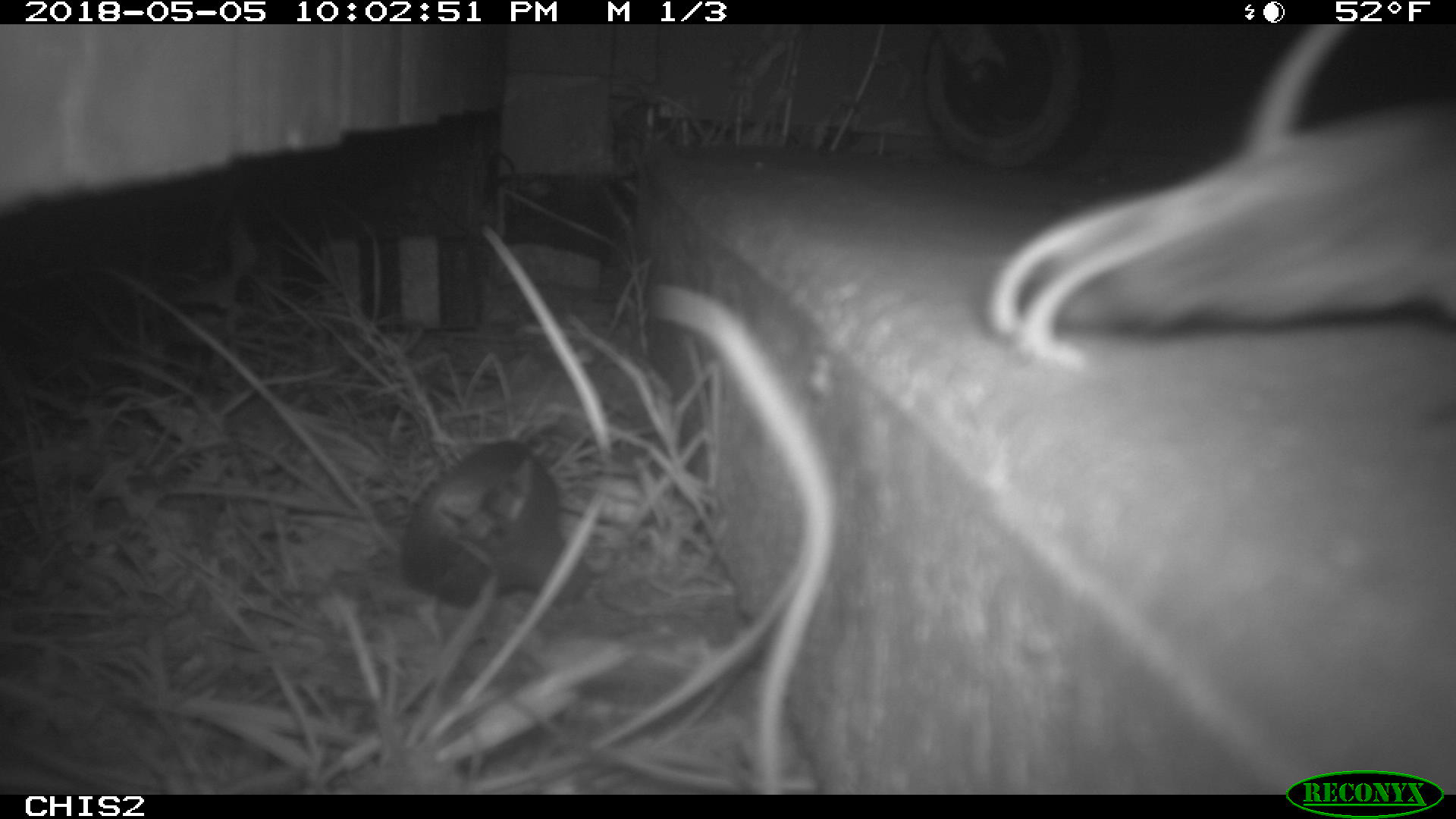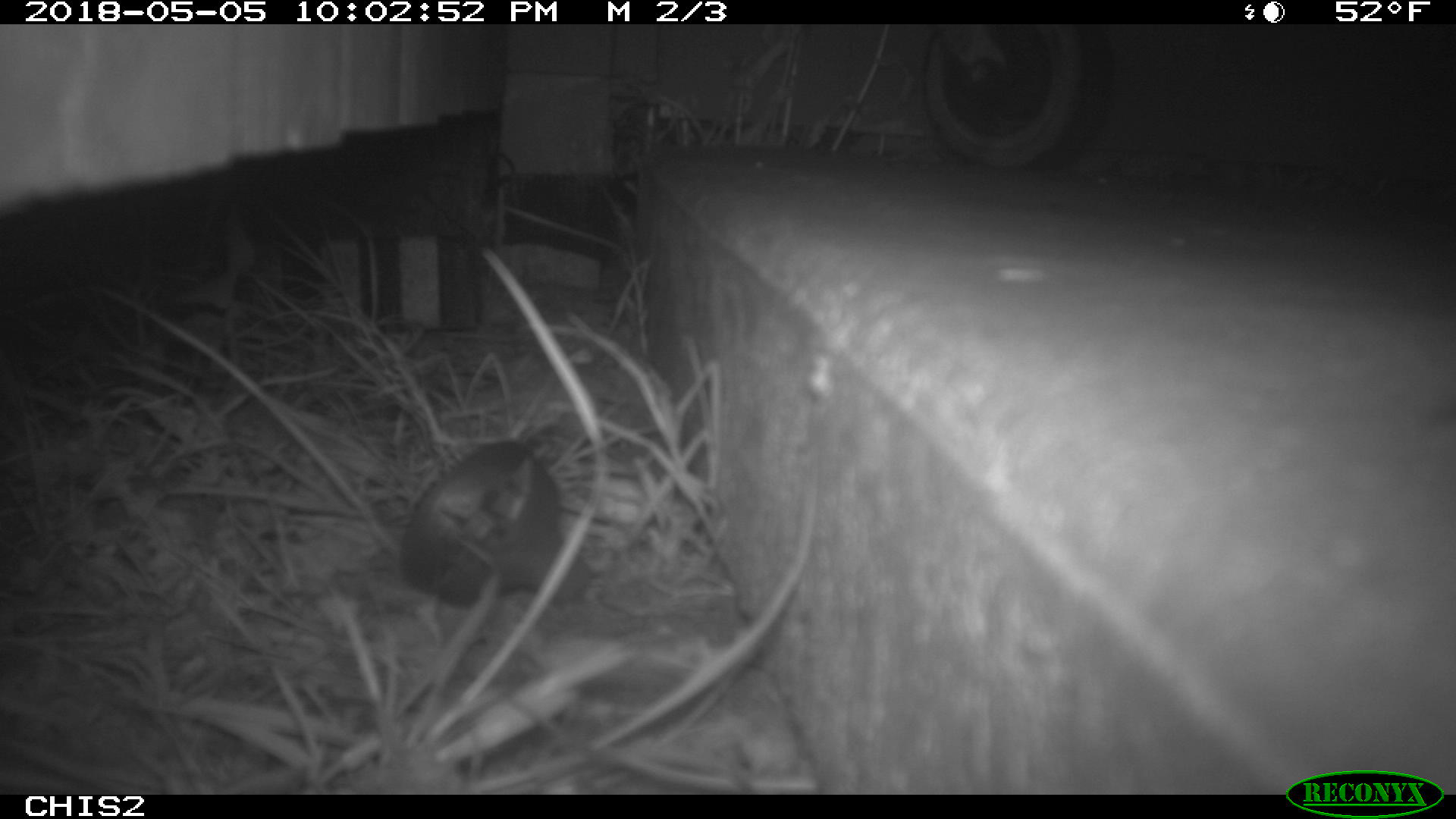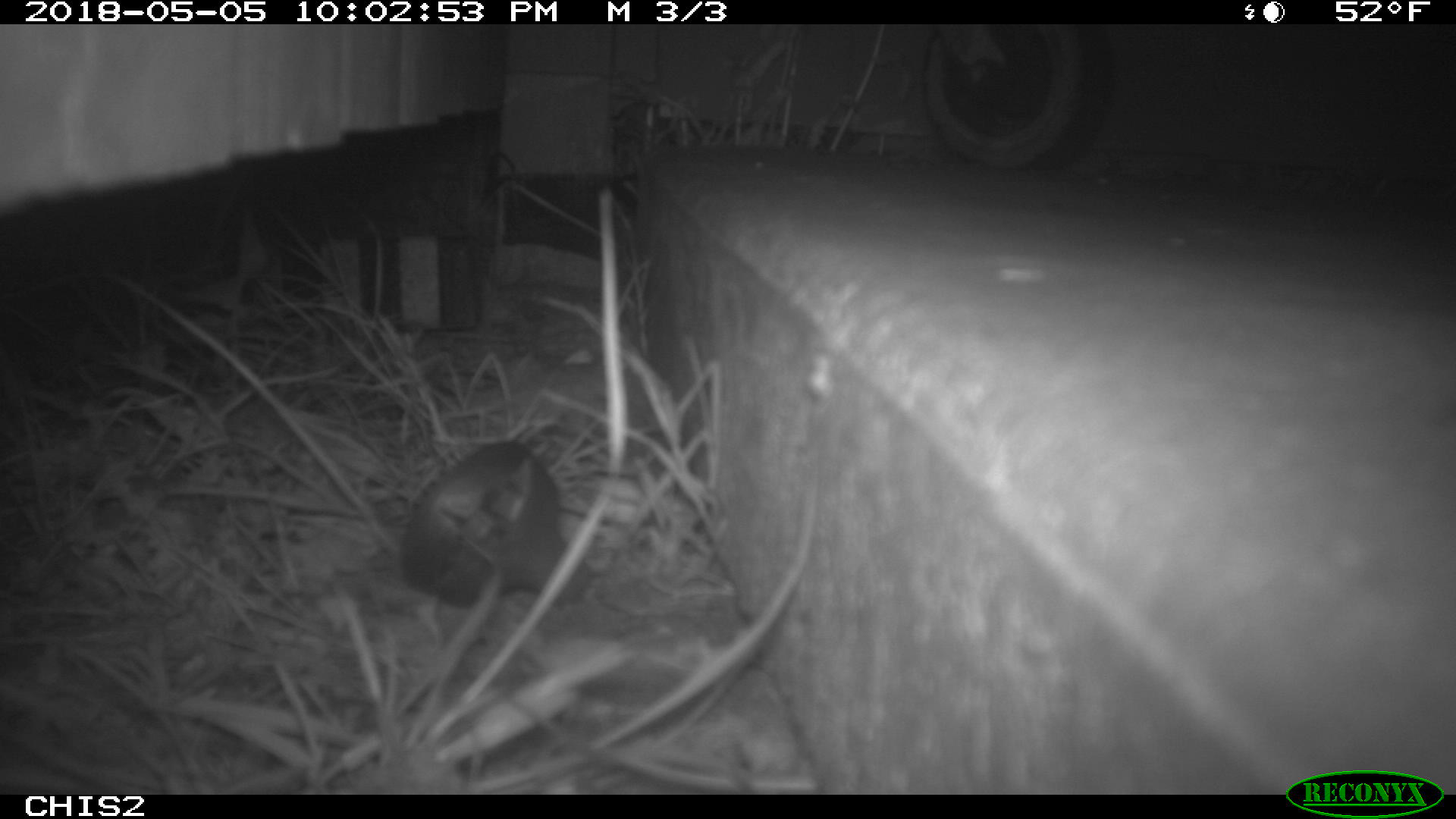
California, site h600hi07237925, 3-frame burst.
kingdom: Animalia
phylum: Chordata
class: Mammalia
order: Rodentia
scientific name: Rodentia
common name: rodent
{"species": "rodent (Rodentia)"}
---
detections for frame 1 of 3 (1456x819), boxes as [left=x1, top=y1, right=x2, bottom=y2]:
rodent: [left=990, top=23, right=1455, bottom=365]